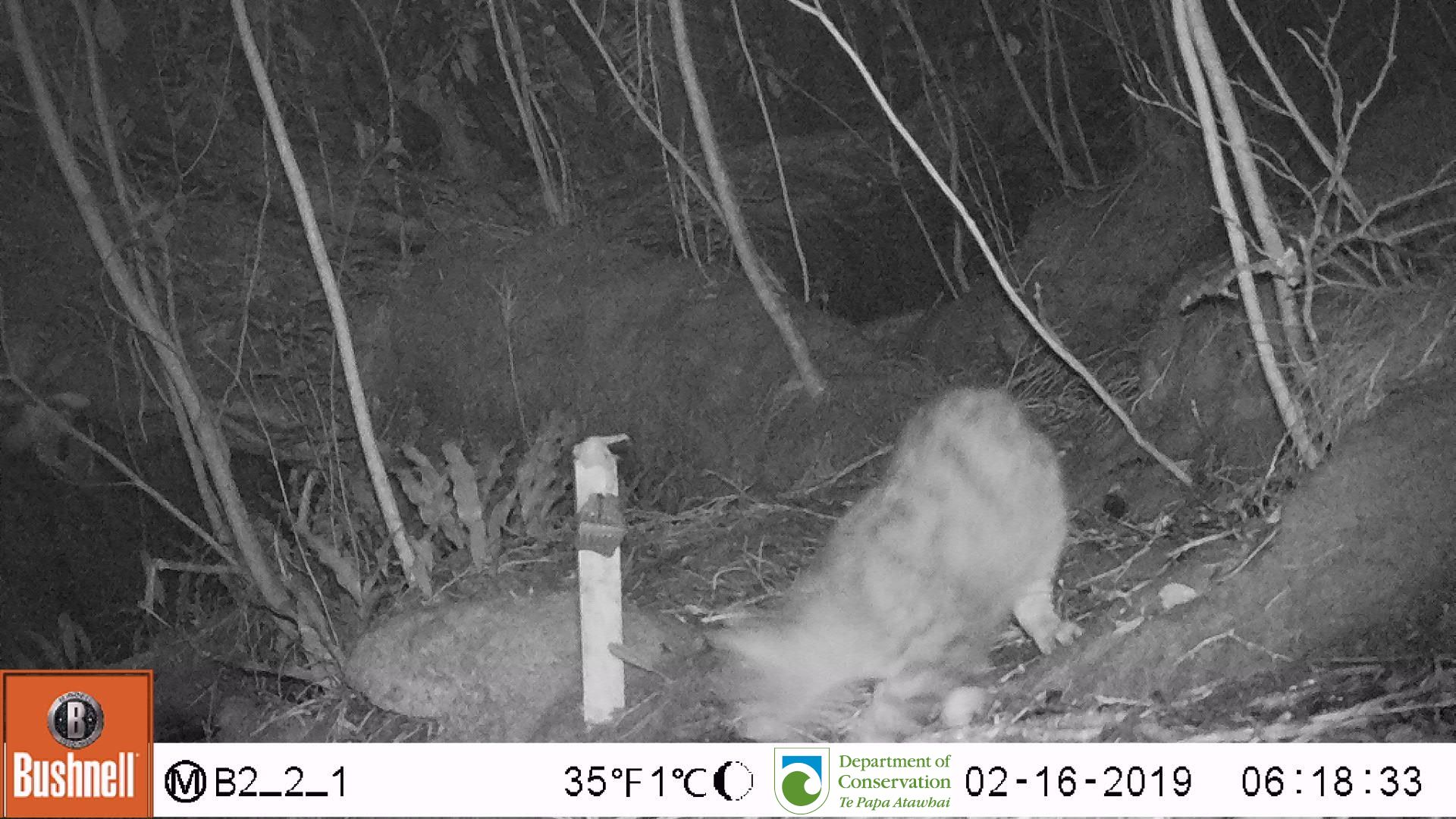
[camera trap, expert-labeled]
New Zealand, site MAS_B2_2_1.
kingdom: Animalia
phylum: Chordata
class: Mammalia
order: Carnivora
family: Felidae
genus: Felis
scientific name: Felis catus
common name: domestic cat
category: cat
Cat (domestic cat) (Felis catus).